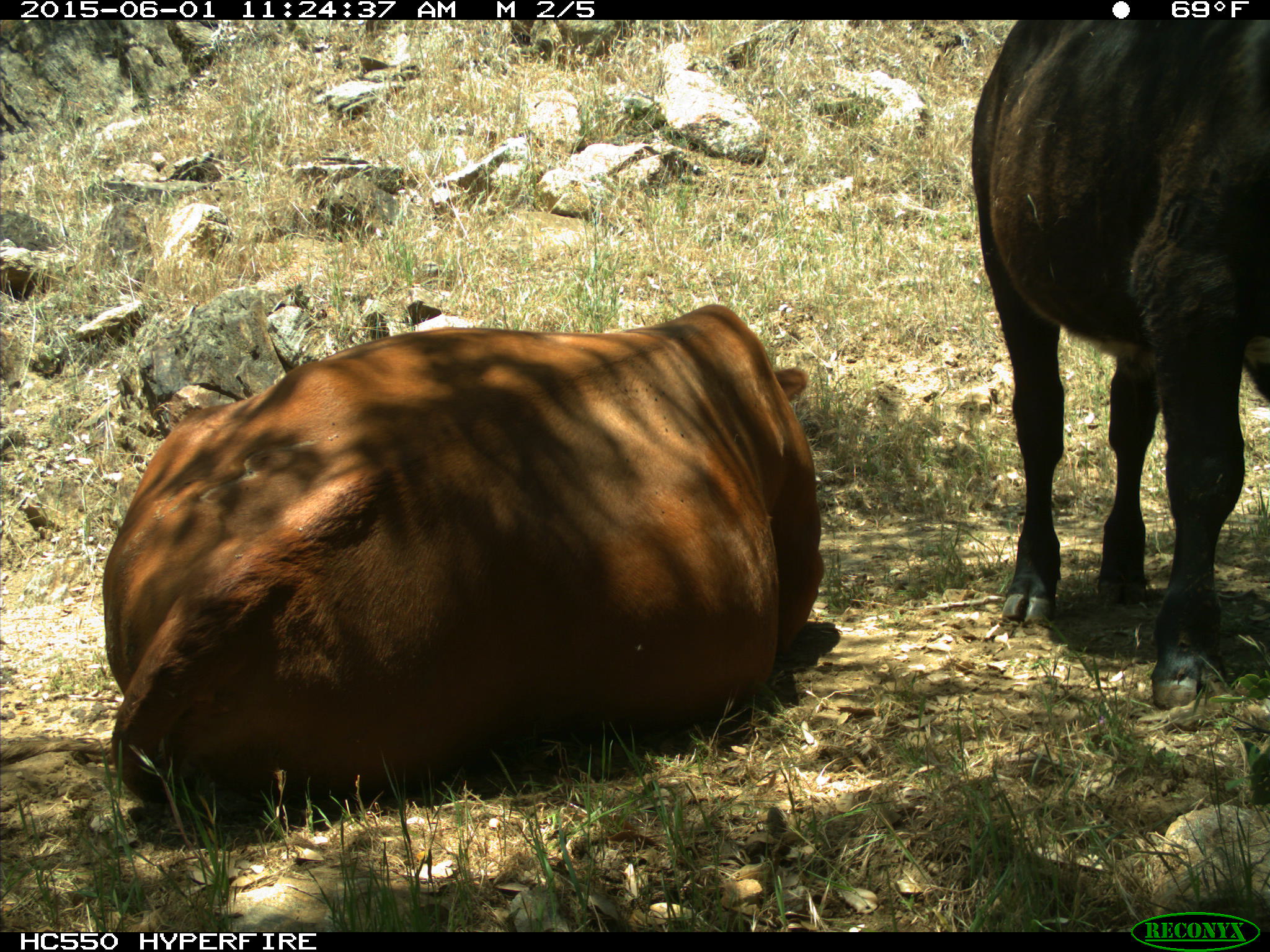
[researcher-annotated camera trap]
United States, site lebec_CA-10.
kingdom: Animalia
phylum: Chordata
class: Mammalia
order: Artiodactyla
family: Bovidae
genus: Bos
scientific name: Bos taurus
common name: domestic cow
Bos taurus (domestic cow).